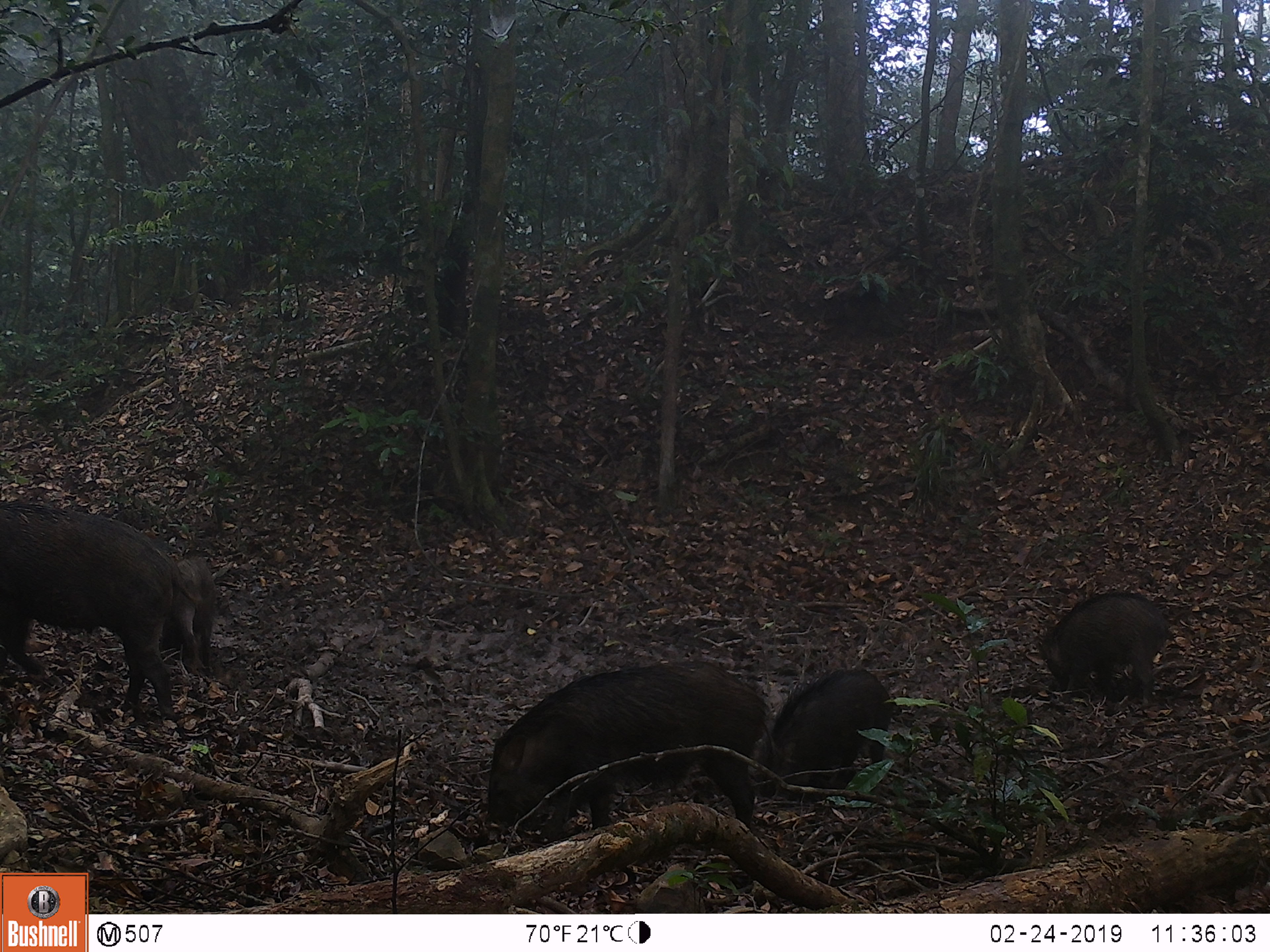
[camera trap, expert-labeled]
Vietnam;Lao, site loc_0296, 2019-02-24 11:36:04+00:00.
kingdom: Animalia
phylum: Chordata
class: Mammalia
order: Artiodactyla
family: Suidae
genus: Sus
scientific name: Sus scrofa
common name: eurasian wild pig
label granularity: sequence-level